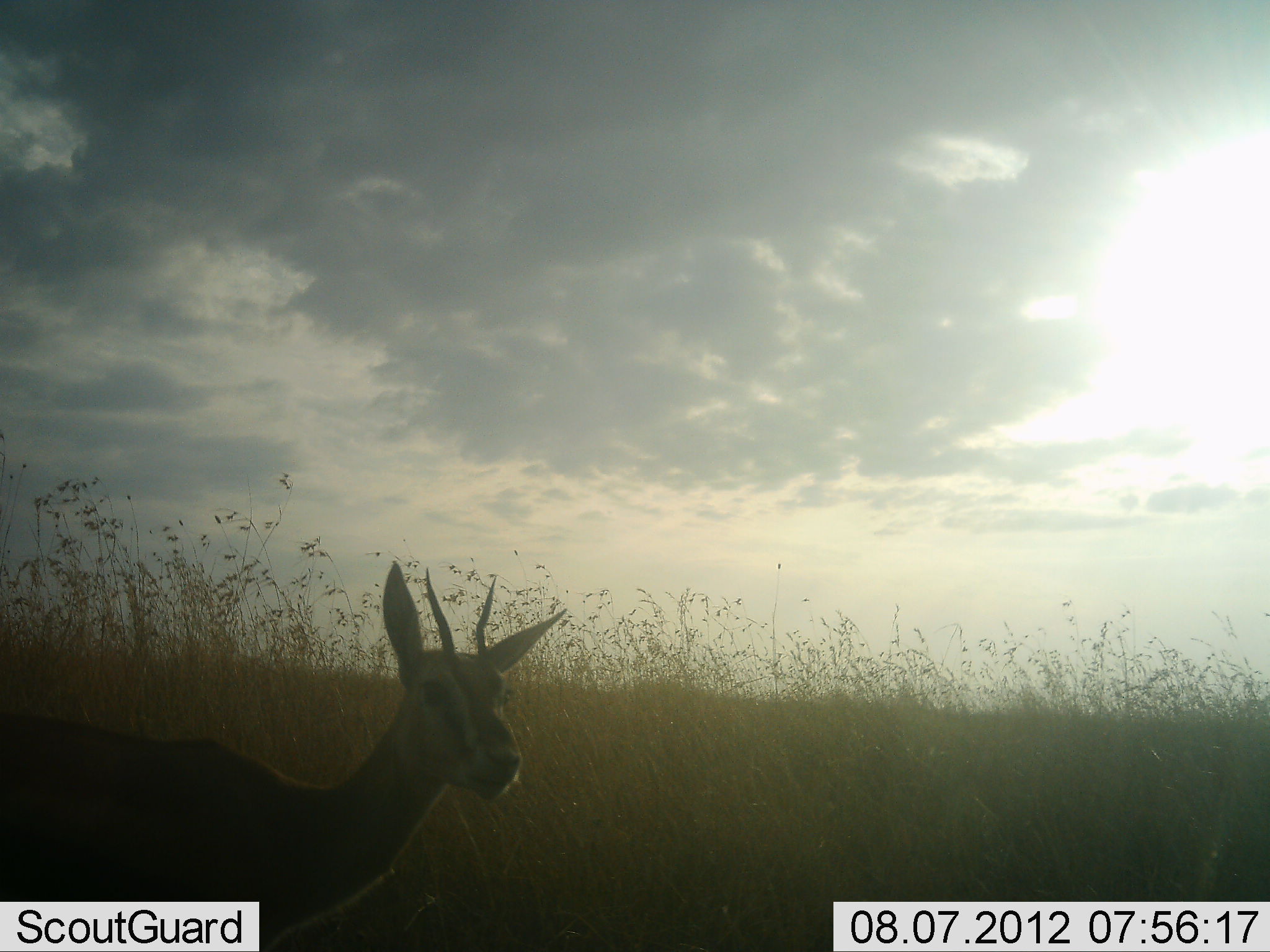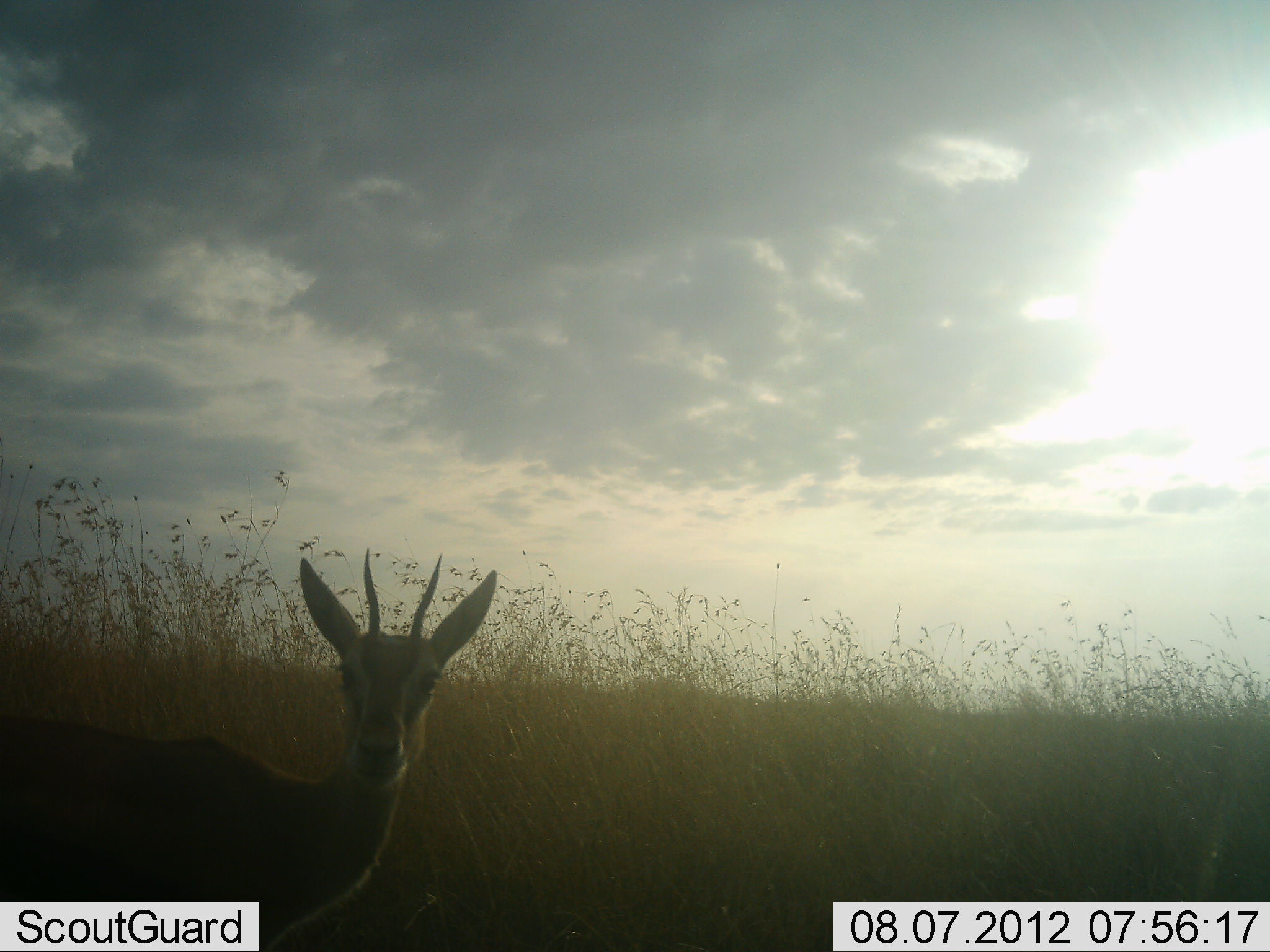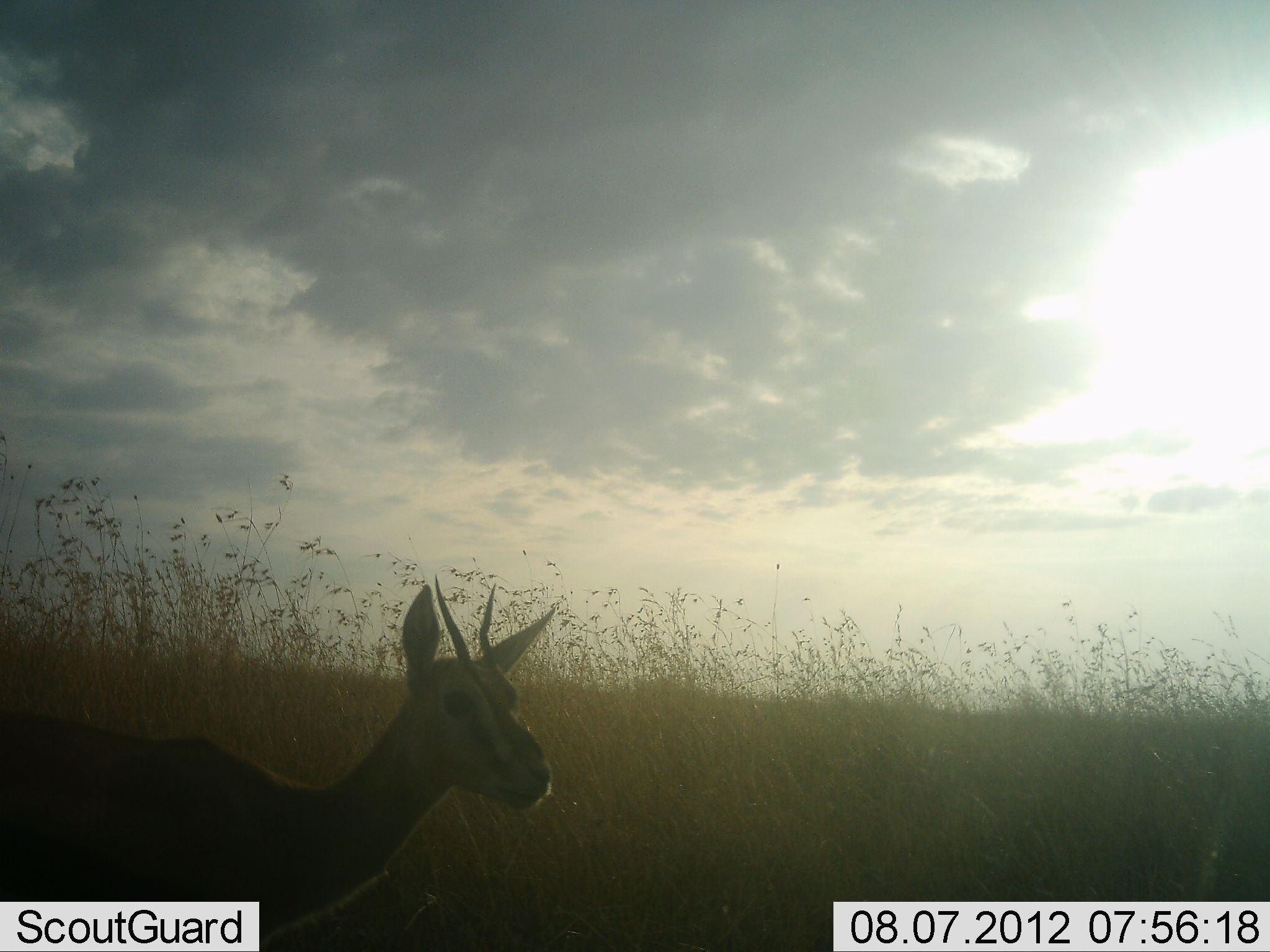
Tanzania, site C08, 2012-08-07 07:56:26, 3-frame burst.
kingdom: Animalia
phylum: Chordata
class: Mammalia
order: Artiodactyla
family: Bovidae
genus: Eudorcas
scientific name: Eudorcas thomsonii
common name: thomson's gazelle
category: gazellethomsons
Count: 1.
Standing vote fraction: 90%.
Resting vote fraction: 0%.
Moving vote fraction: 10%.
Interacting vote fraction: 0%.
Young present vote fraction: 0%.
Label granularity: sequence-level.